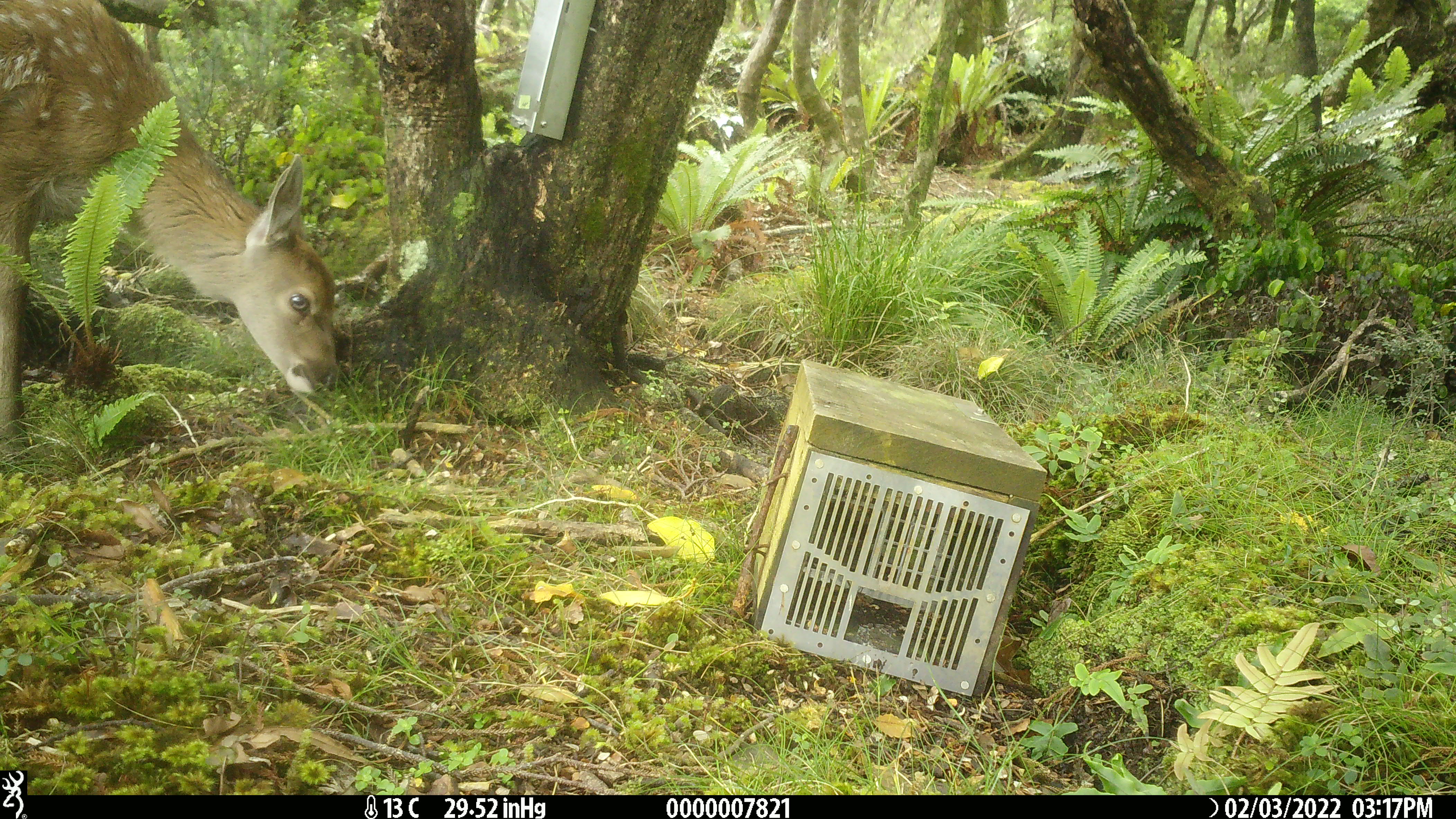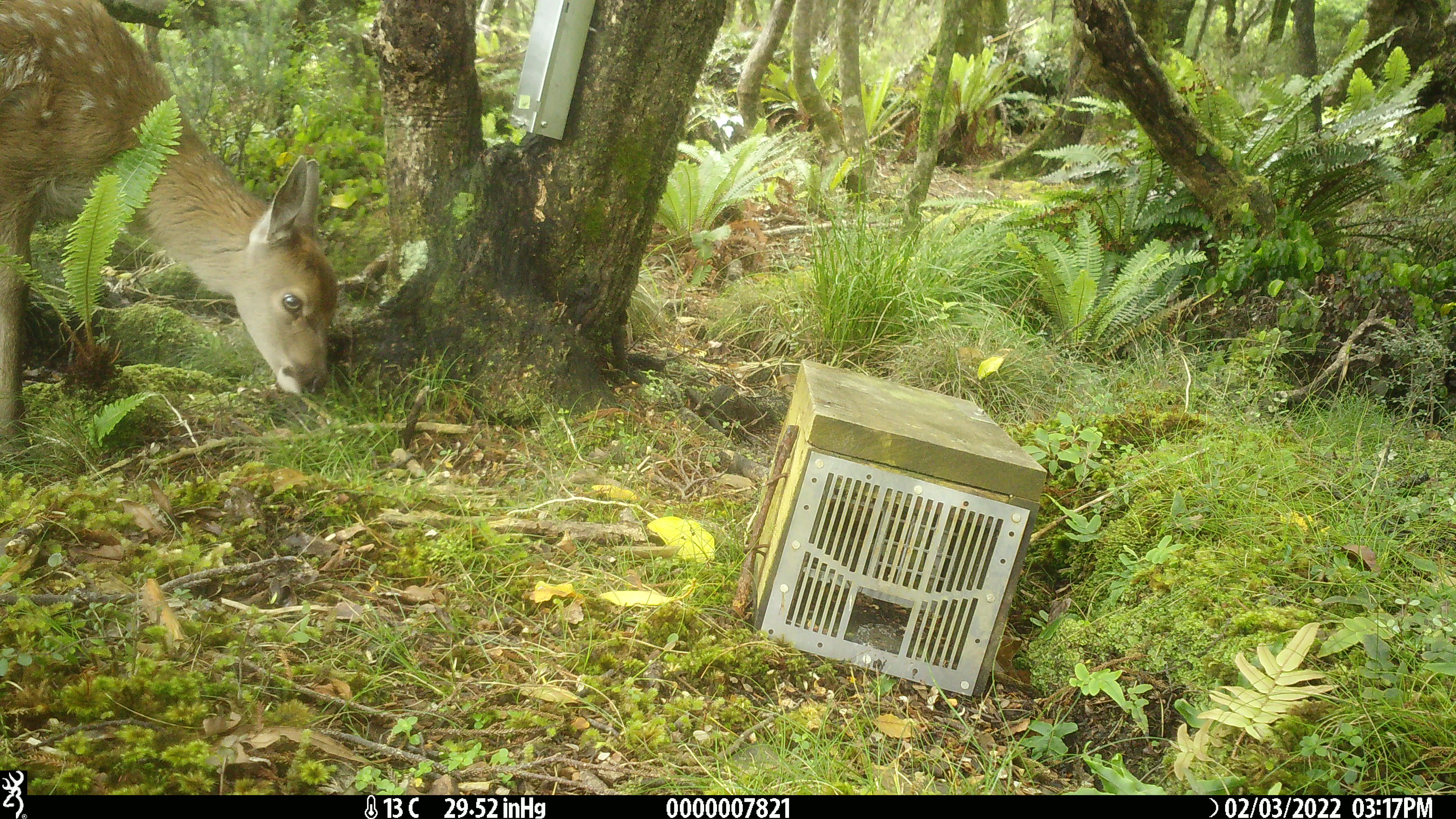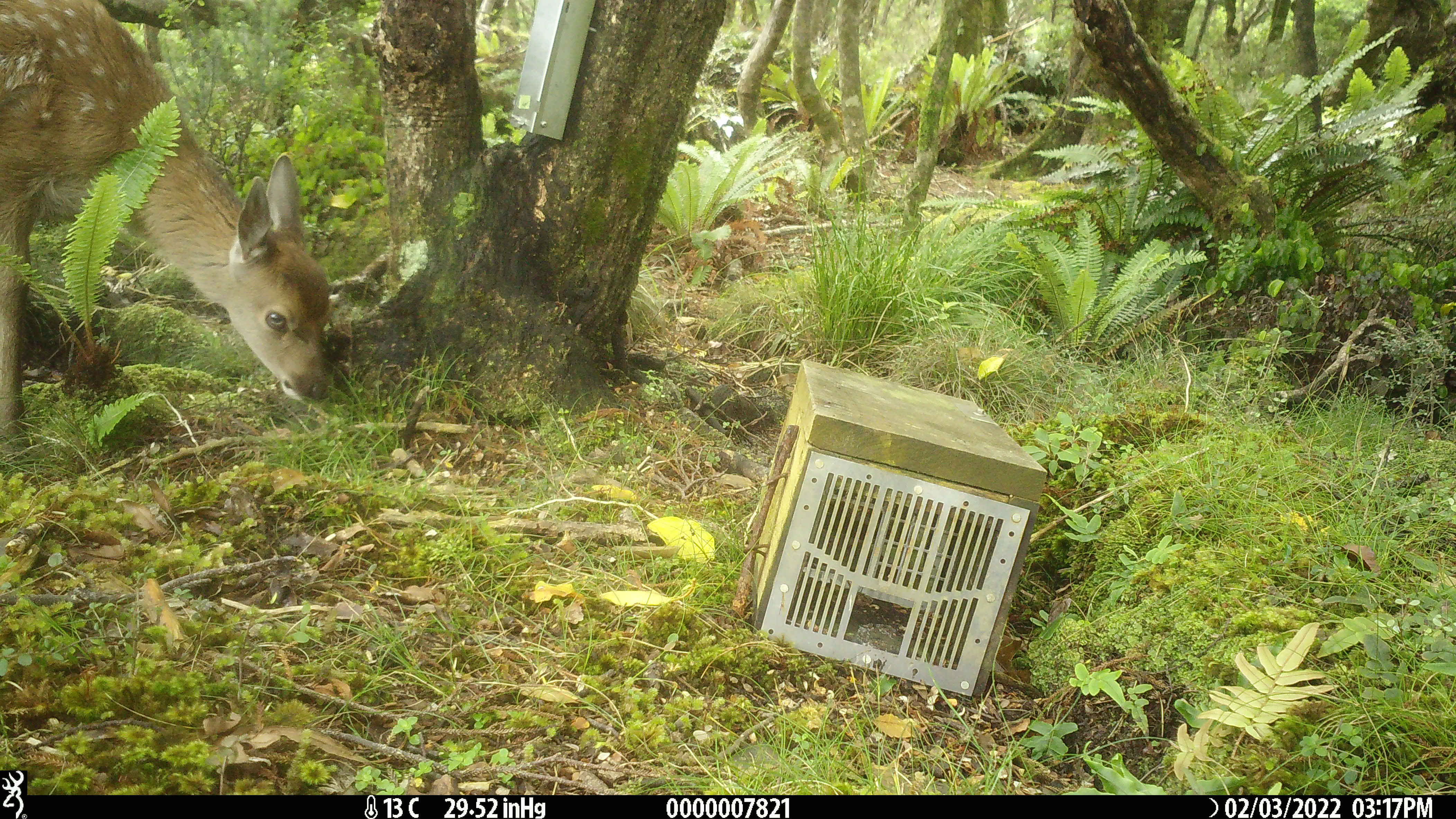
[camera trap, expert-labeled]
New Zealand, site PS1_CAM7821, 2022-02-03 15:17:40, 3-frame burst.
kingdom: Animalia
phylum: Chordata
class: Mammalia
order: Artiodactyla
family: Cervidae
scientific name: Cervidae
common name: deer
Deer (Cervidae).